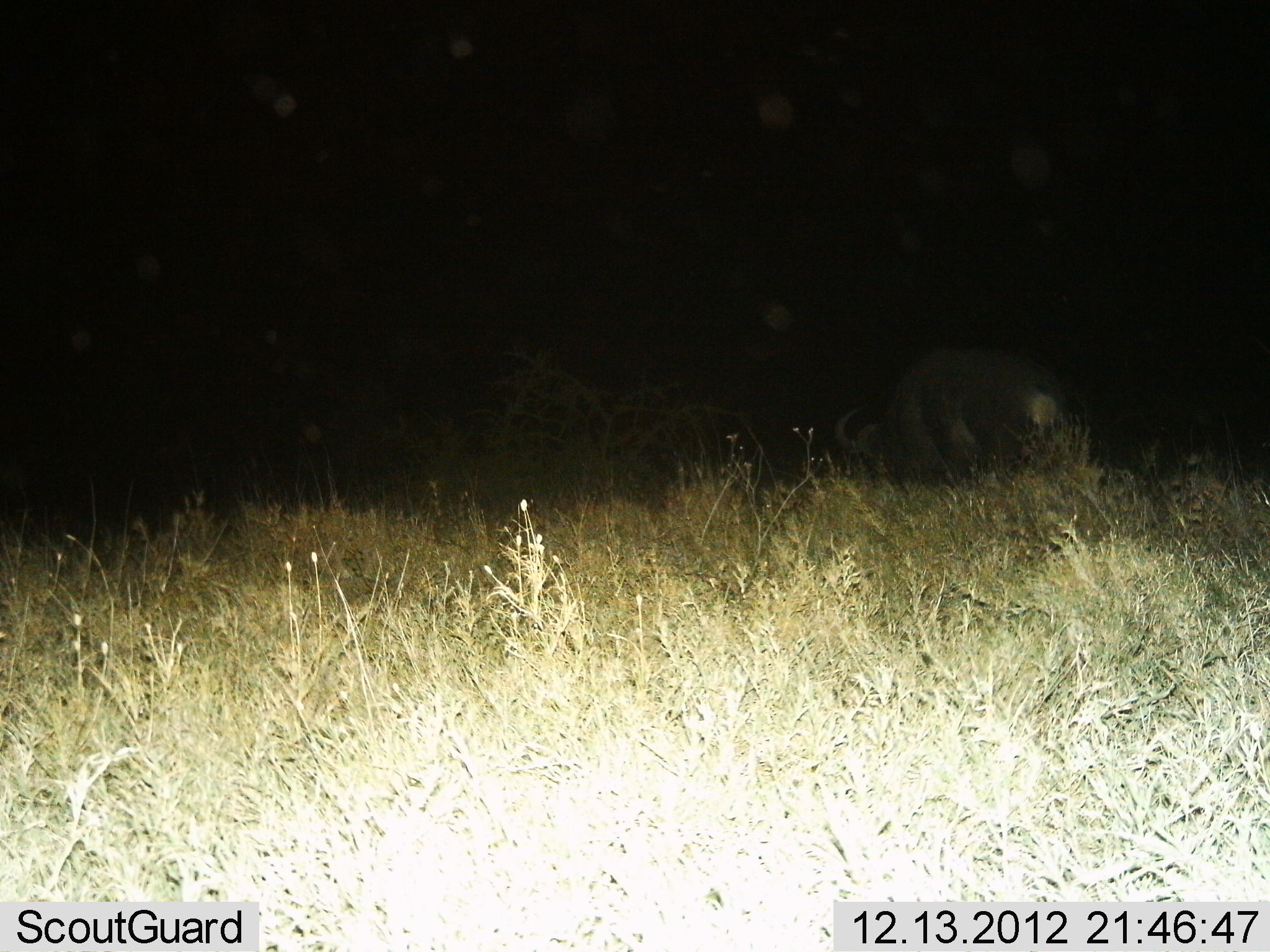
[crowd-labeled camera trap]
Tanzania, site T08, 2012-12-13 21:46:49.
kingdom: Animalia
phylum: Chordata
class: Mammalia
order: Artiodactyla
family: Bovidae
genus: Syncerus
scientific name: Syncerus caffer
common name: cape buffalo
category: buffalo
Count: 1.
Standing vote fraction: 33%.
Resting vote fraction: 11%.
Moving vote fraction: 0%.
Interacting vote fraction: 0%.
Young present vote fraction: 0%.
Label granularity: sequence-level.